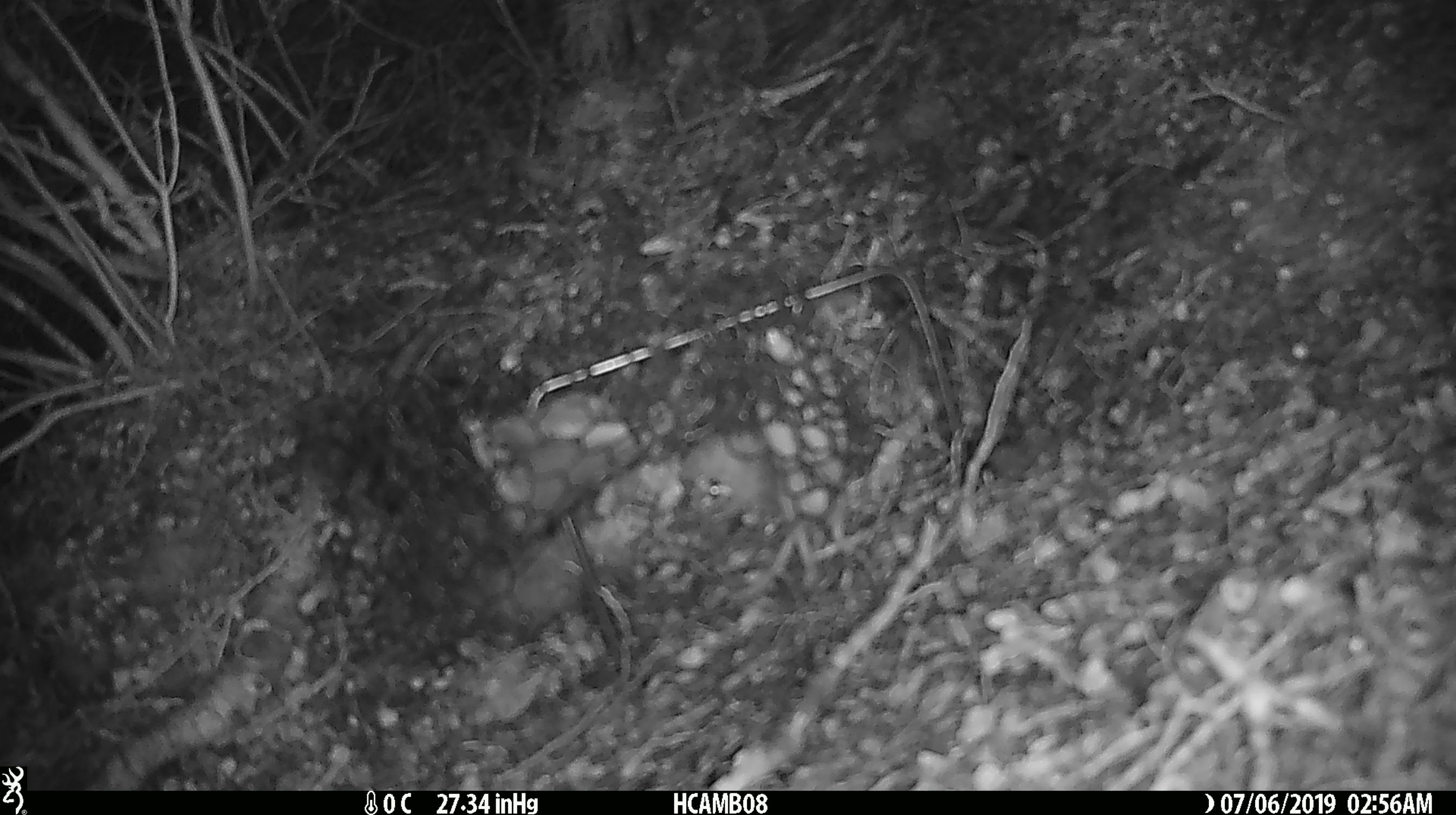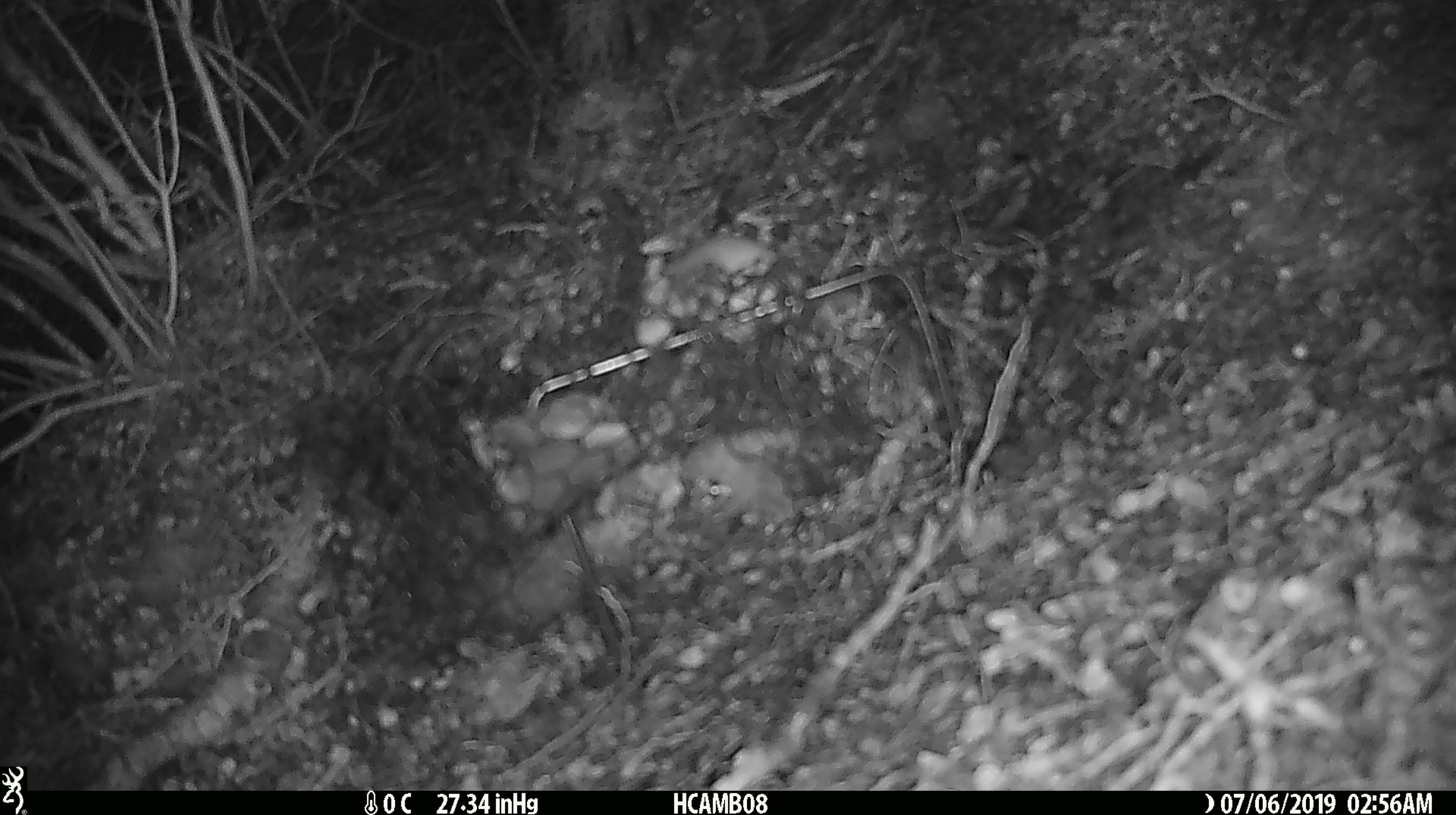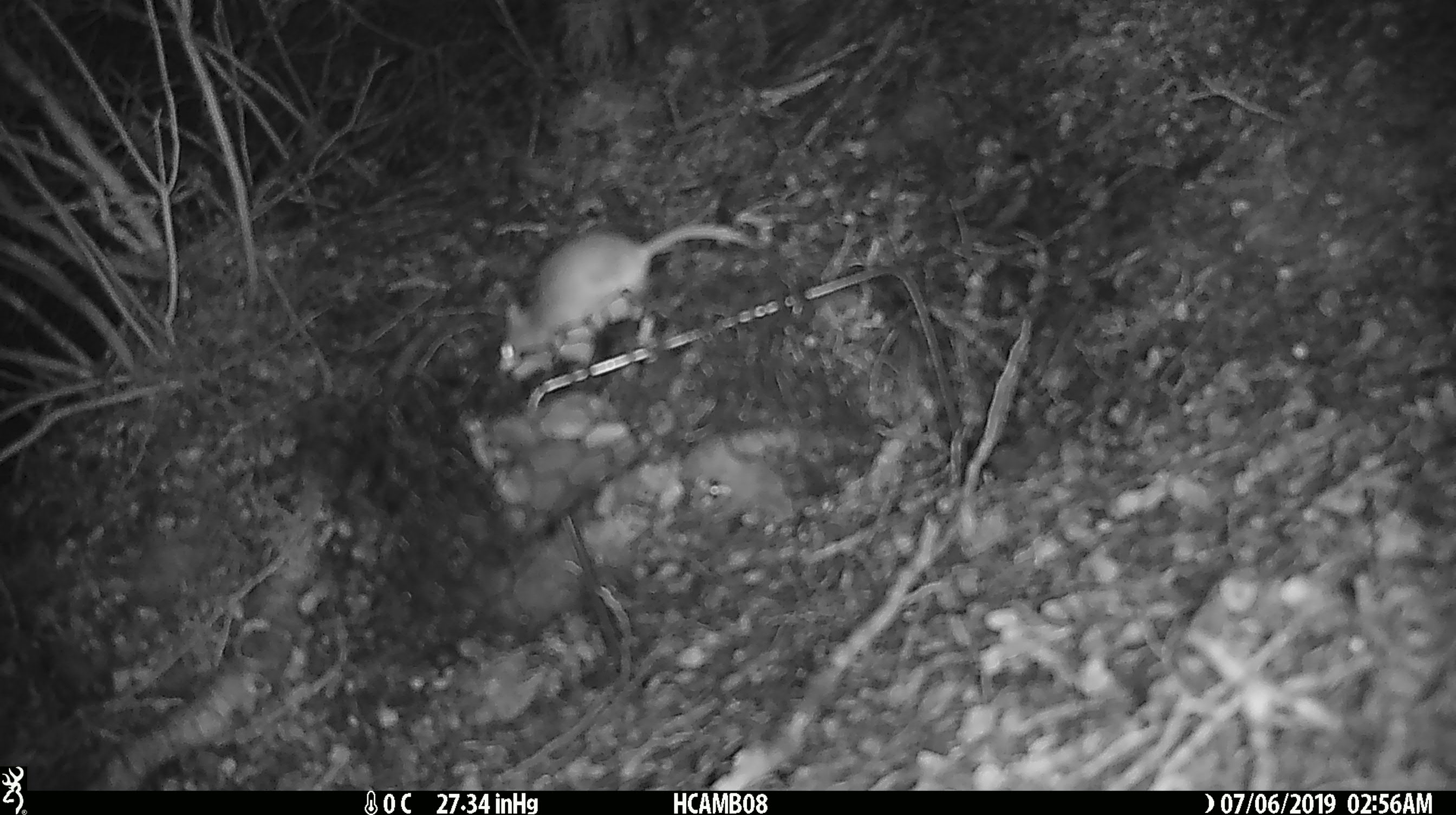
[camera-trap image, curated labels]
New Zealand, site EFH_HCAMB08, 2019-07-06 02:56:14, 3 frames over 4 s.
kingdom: Animalia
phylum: Chordata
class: Mammalia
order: Rodentia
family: Muridae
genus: Mus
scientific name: Mus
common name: mouse